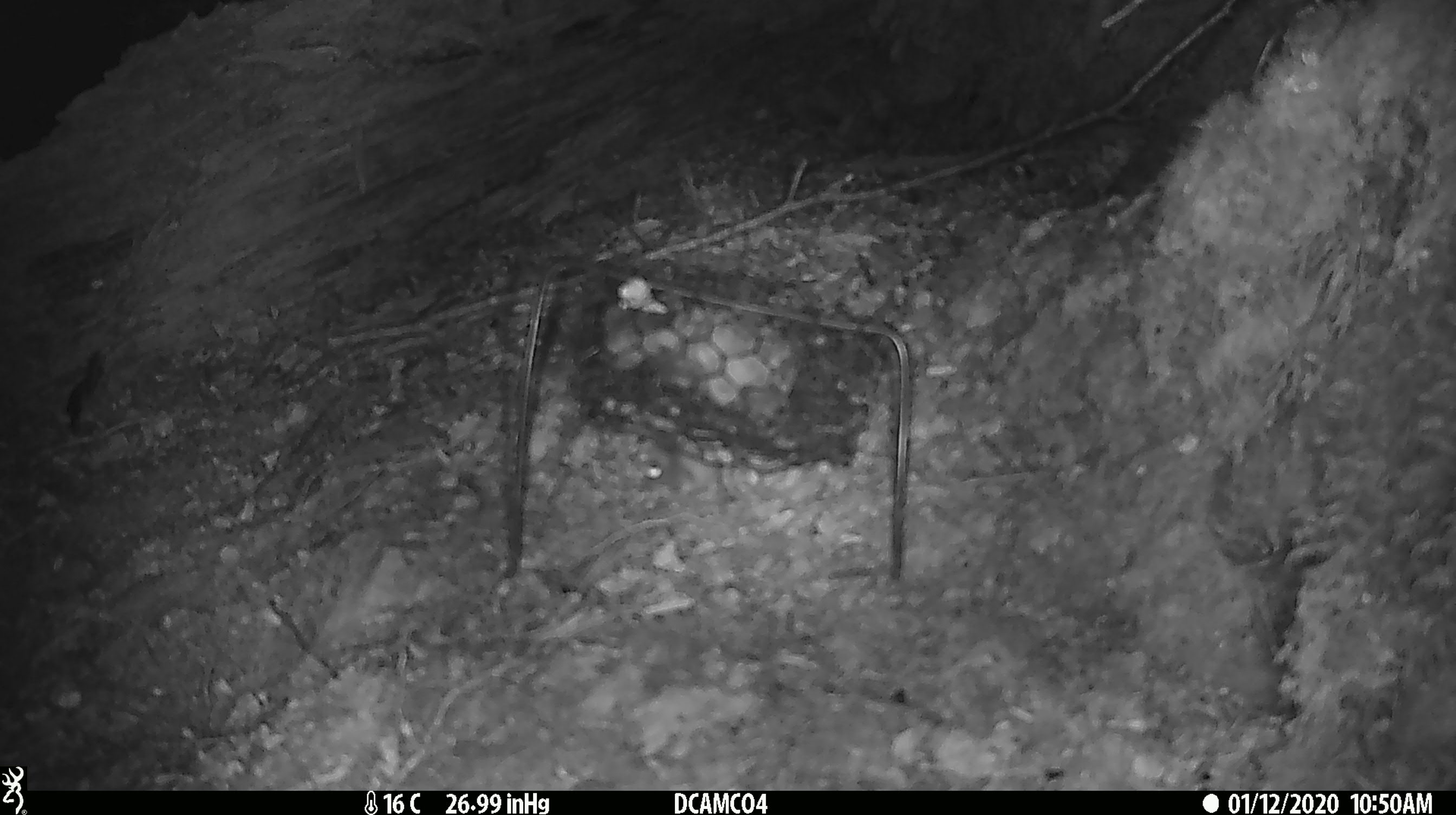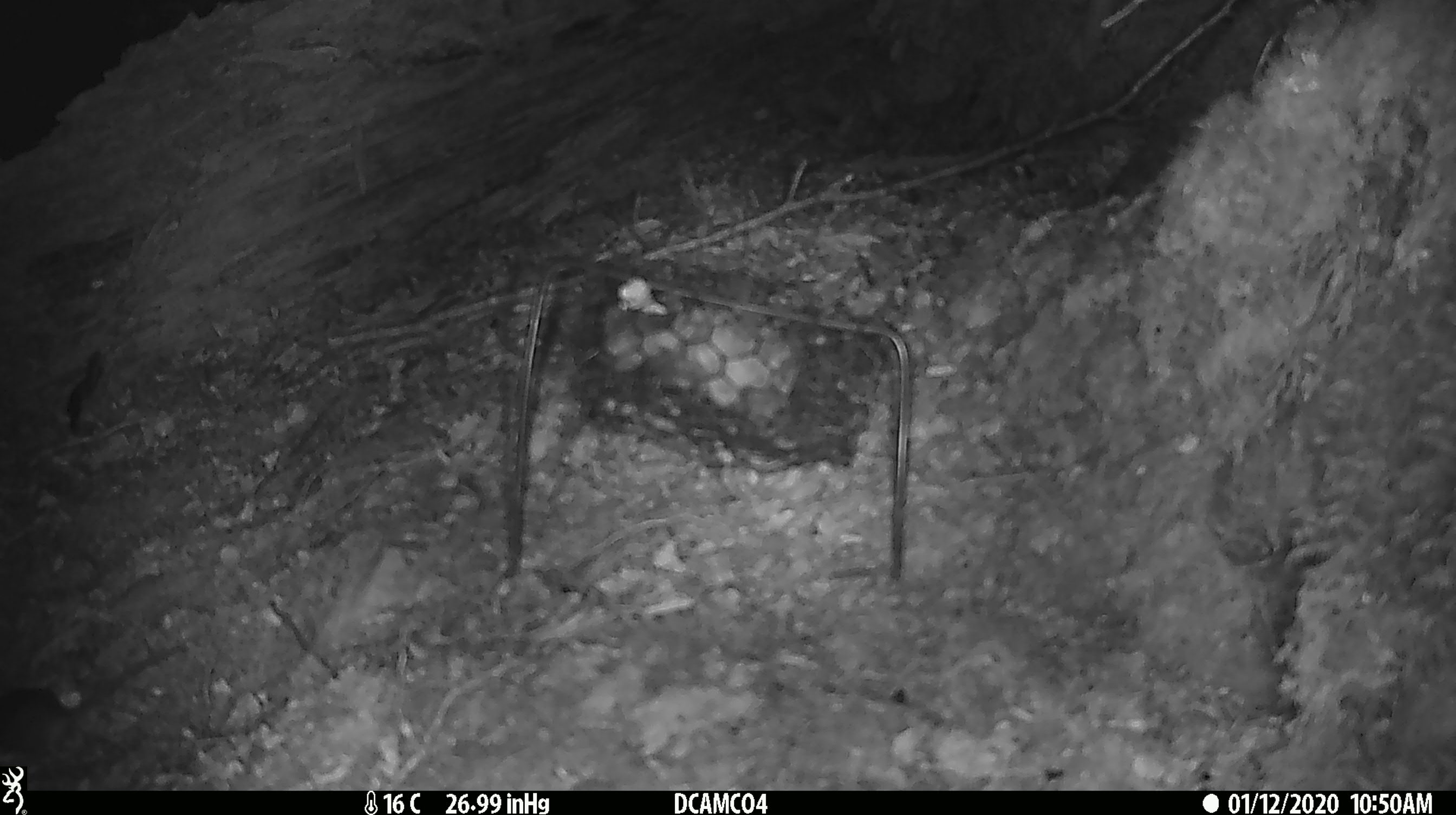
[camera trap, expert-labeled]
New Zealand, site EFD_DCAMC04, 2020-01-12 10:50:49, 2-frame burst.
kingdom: Animalia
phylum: Chordata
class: Mammalia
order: Rodentia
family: Muridae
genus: Mus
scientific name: Mus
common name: mouse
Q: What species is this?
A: Mouse (Mus).